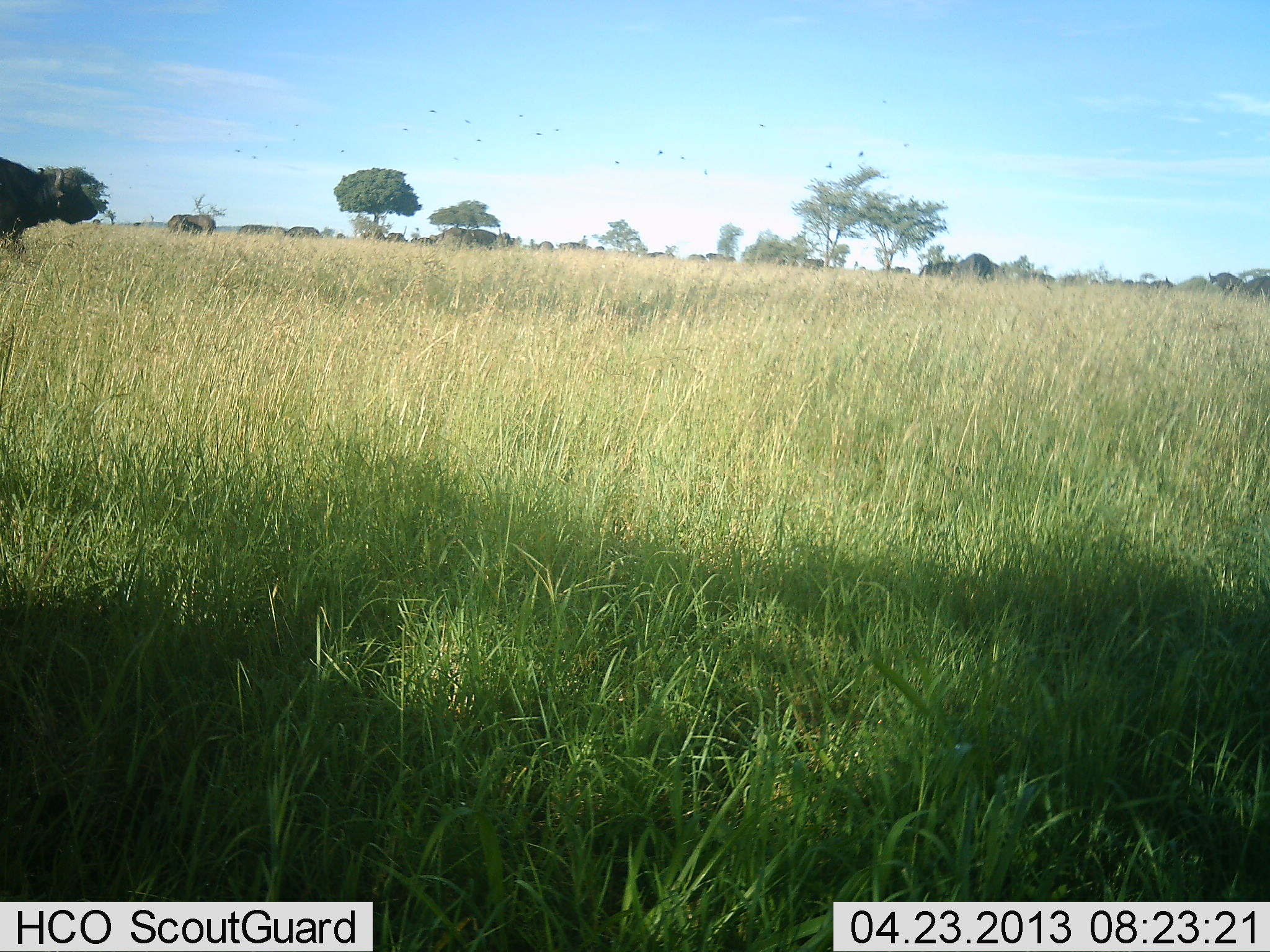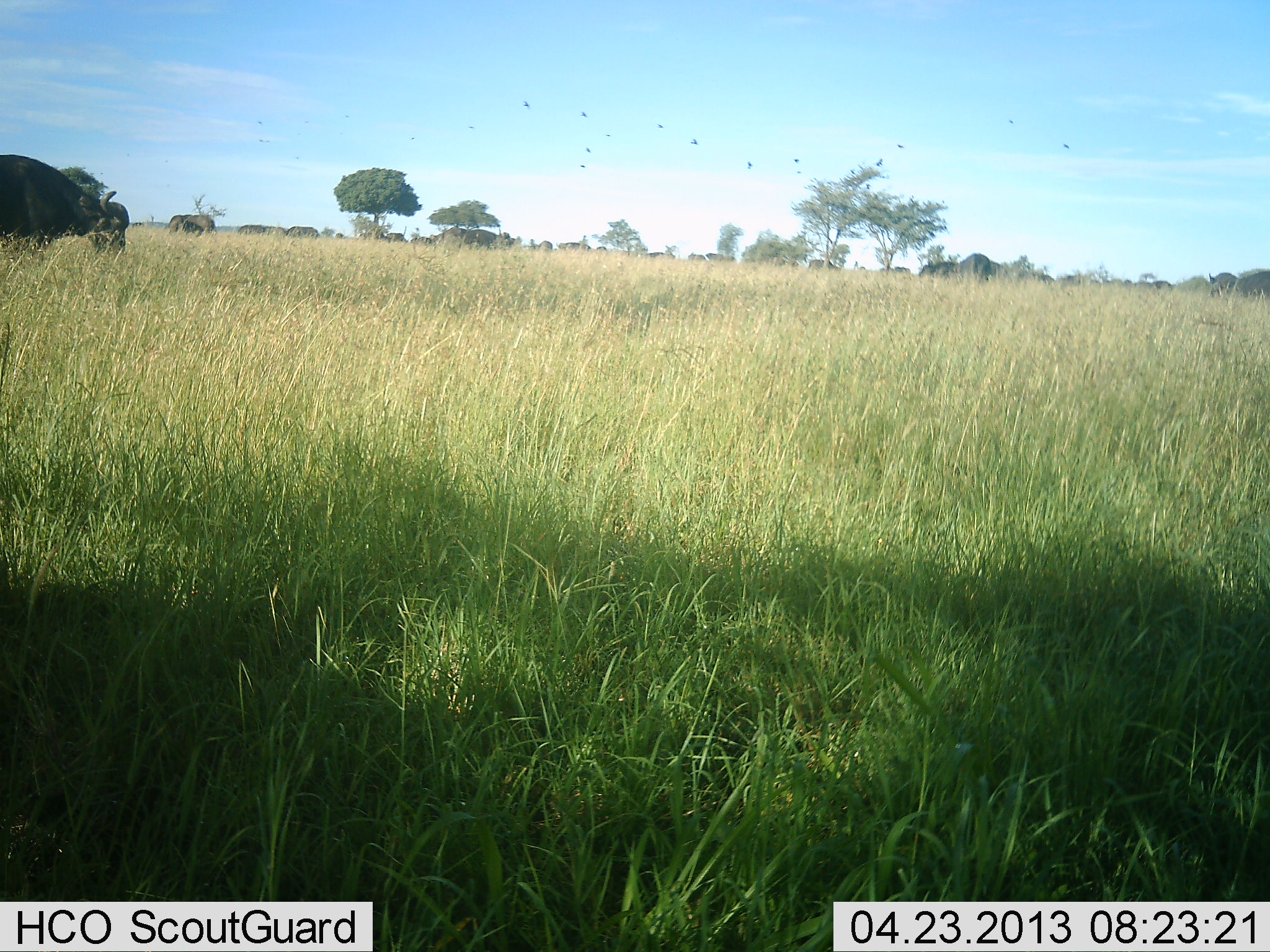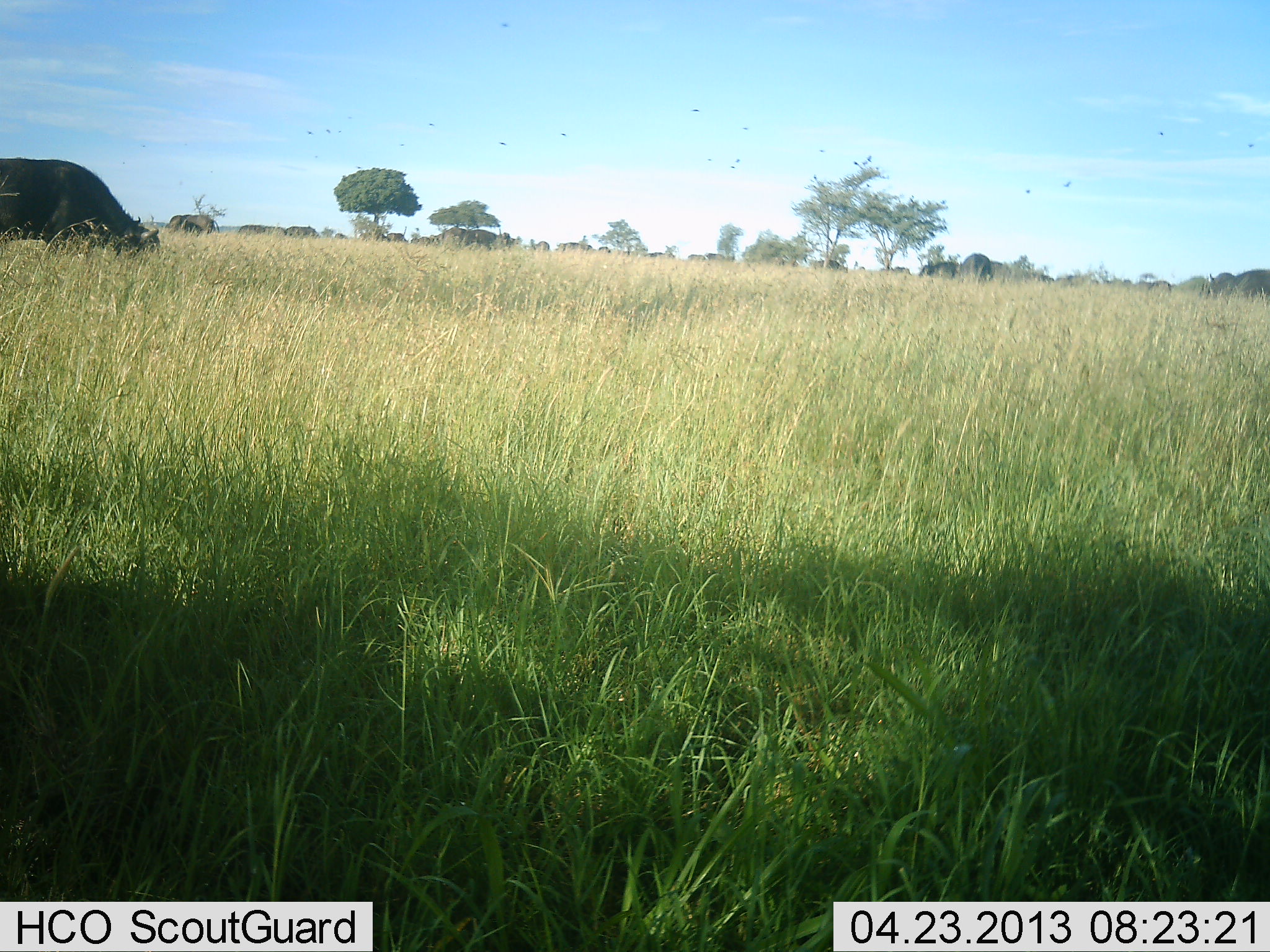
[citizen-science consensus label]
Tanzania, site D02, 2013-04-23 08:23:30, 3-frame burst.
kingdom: Animalia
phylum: Chordata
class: Mammalia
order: Artiodactyla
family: Bovidae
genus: Syncerus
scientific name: Syncerus caffer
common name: cape buffalo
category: buffalo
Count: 11-50.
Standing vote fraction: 50%.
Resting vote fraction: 0%.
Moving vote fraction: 42%.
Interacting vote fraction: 0%.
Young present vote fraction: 0%.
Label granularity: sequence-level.